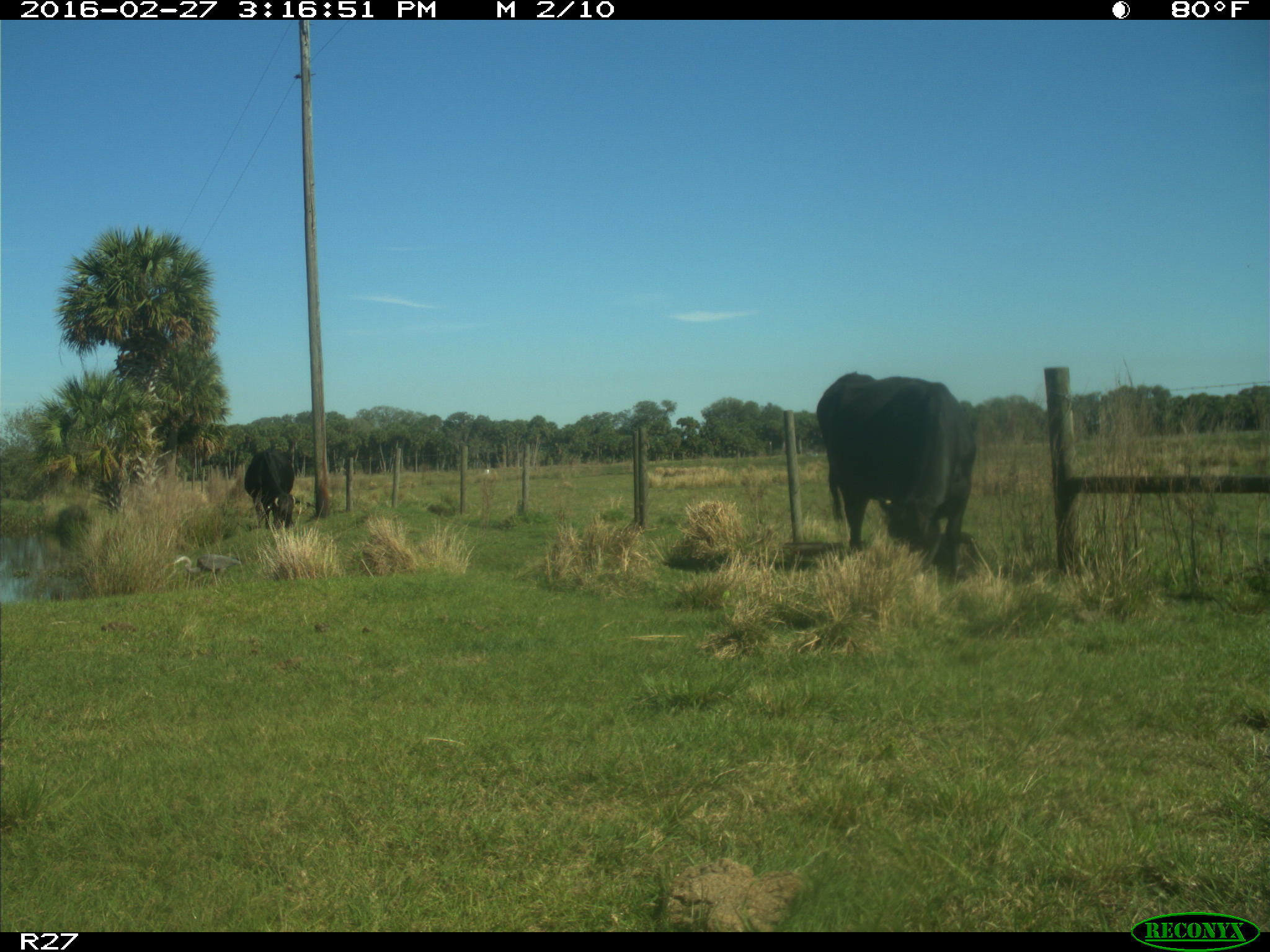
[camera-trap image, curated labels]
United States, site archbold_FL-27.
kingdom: Animalia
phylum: Chordata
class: Mammalia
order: Artiodactyla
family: Bovidae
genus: Bos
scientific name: Bos taurus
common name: domestic cow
Bos taurus (domestic cow).